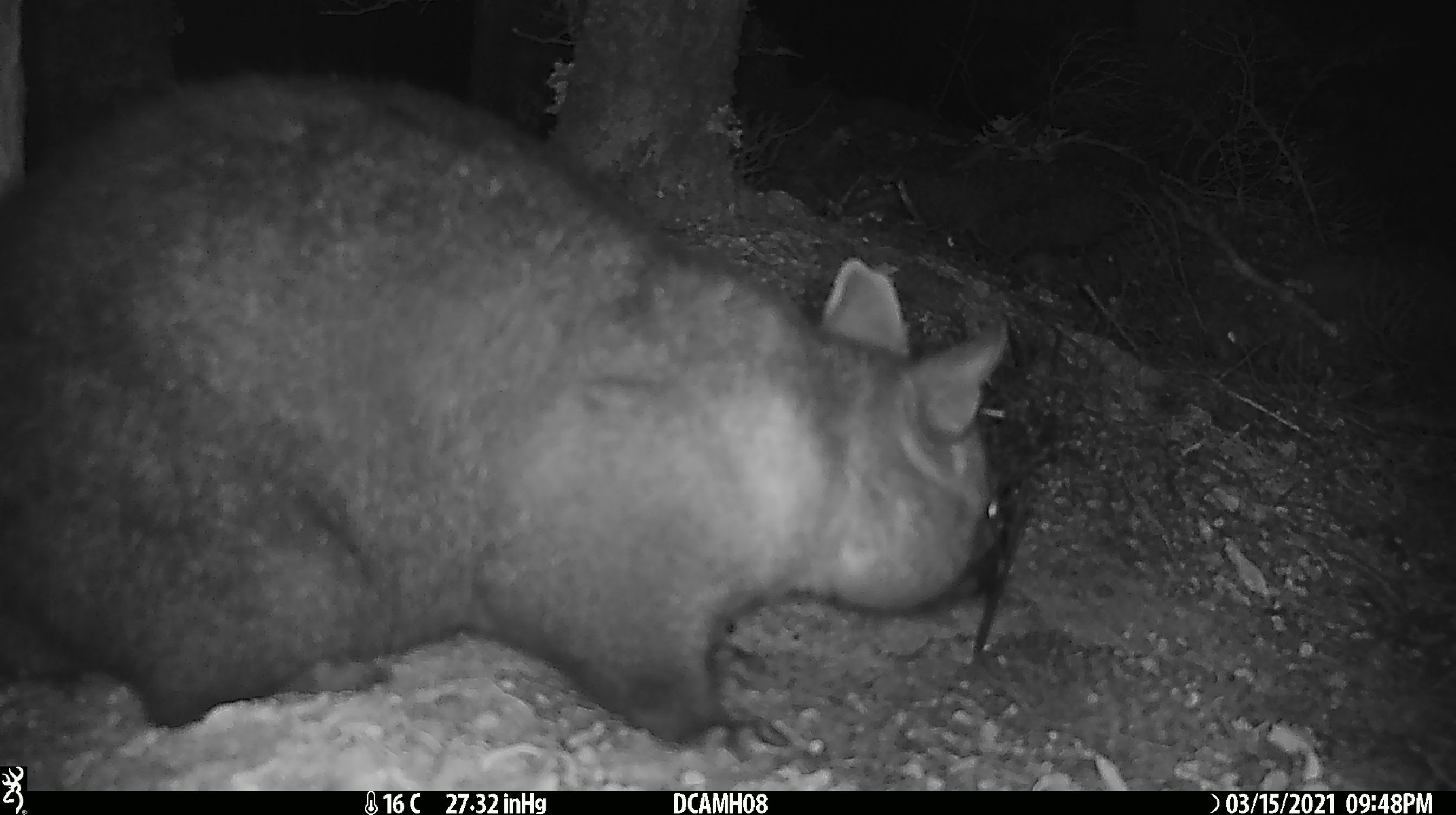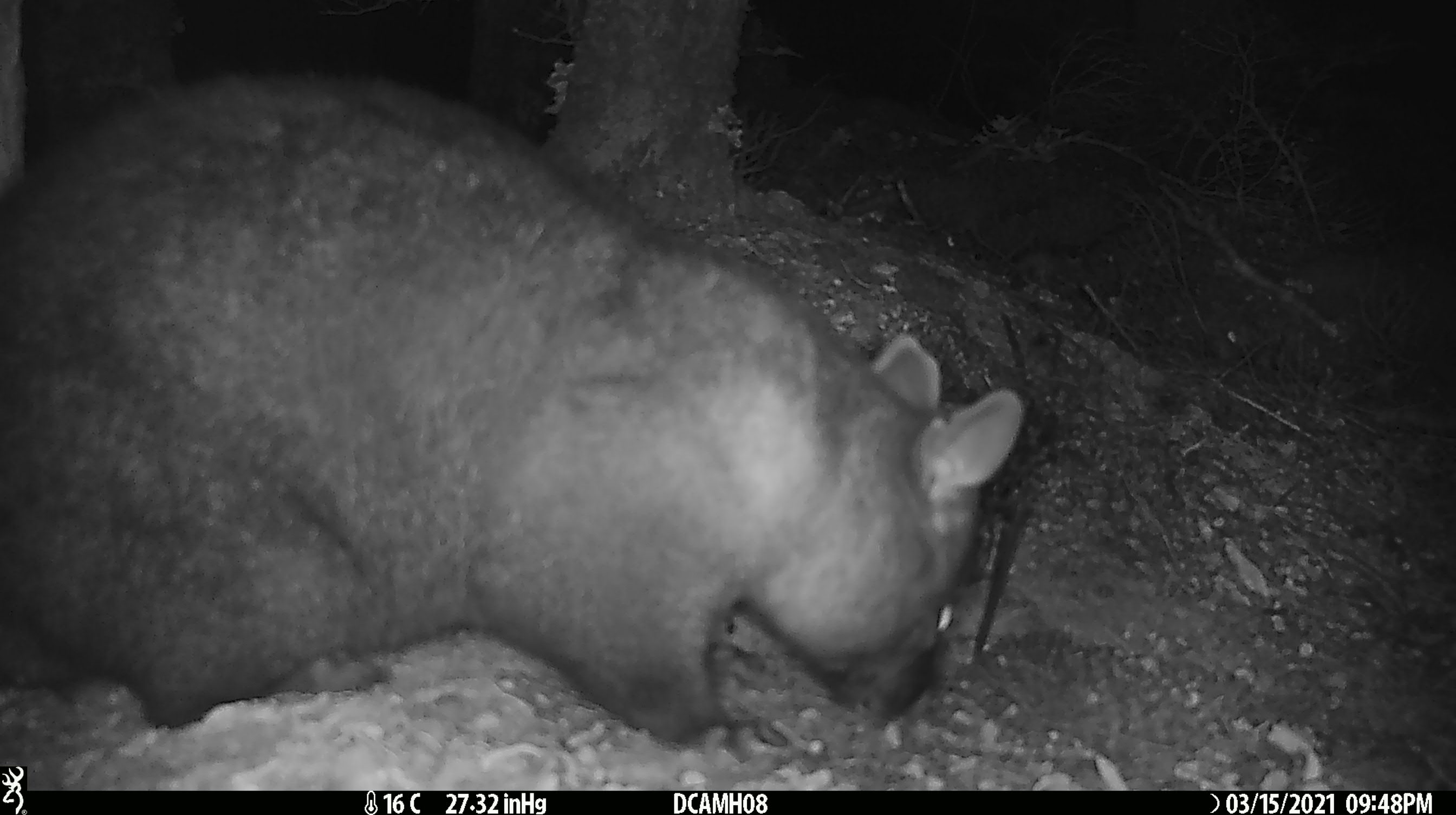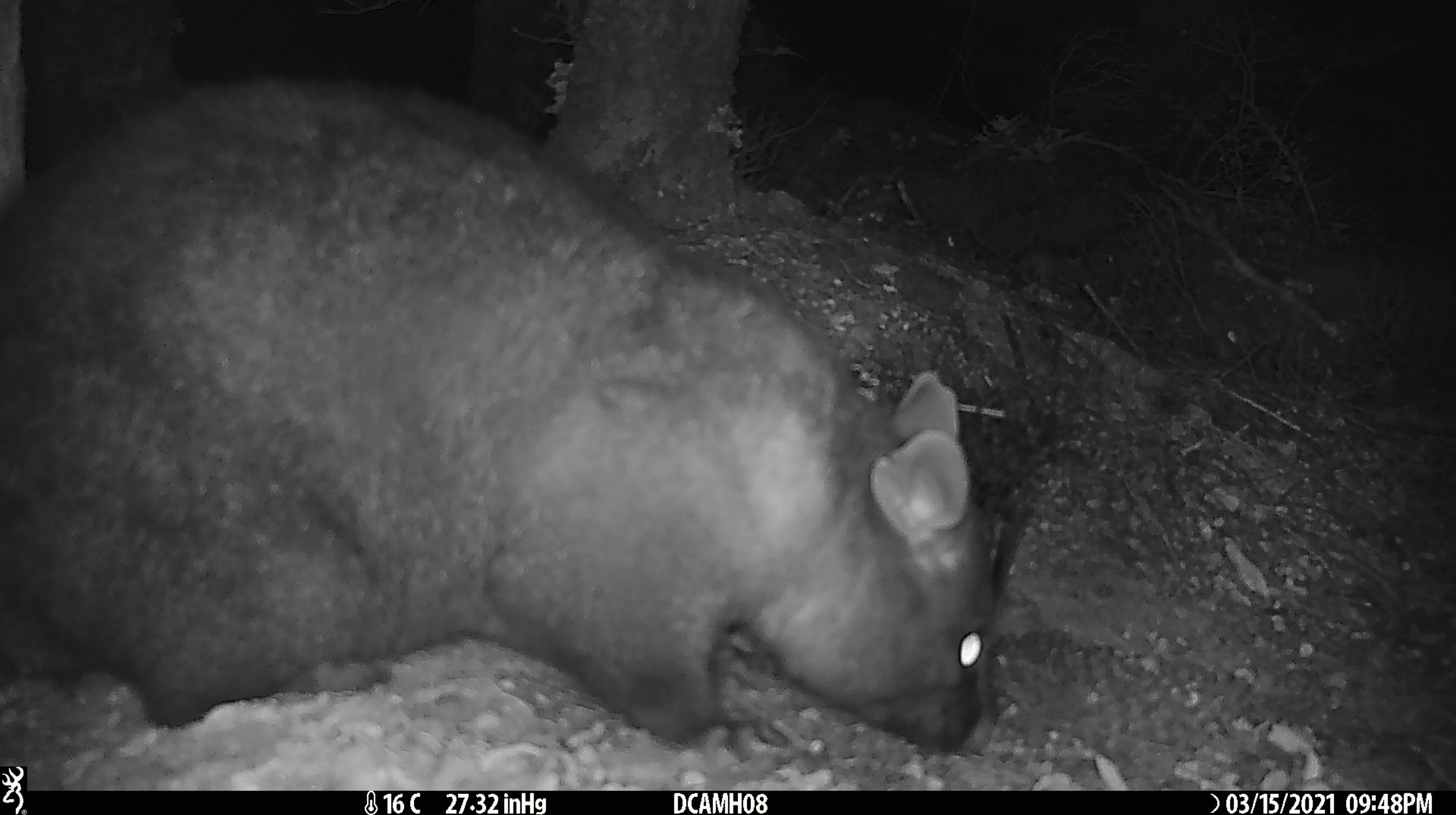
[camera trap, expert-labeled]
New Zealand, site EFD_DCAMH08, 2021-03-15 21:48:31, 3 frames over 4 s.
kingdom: Animalia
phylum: Chordata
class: Mammalia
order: Diprotodontia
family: Phalangeridae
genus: Trichosurus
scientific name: Trichosurus vulpecula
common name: common brushtail possum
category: possum